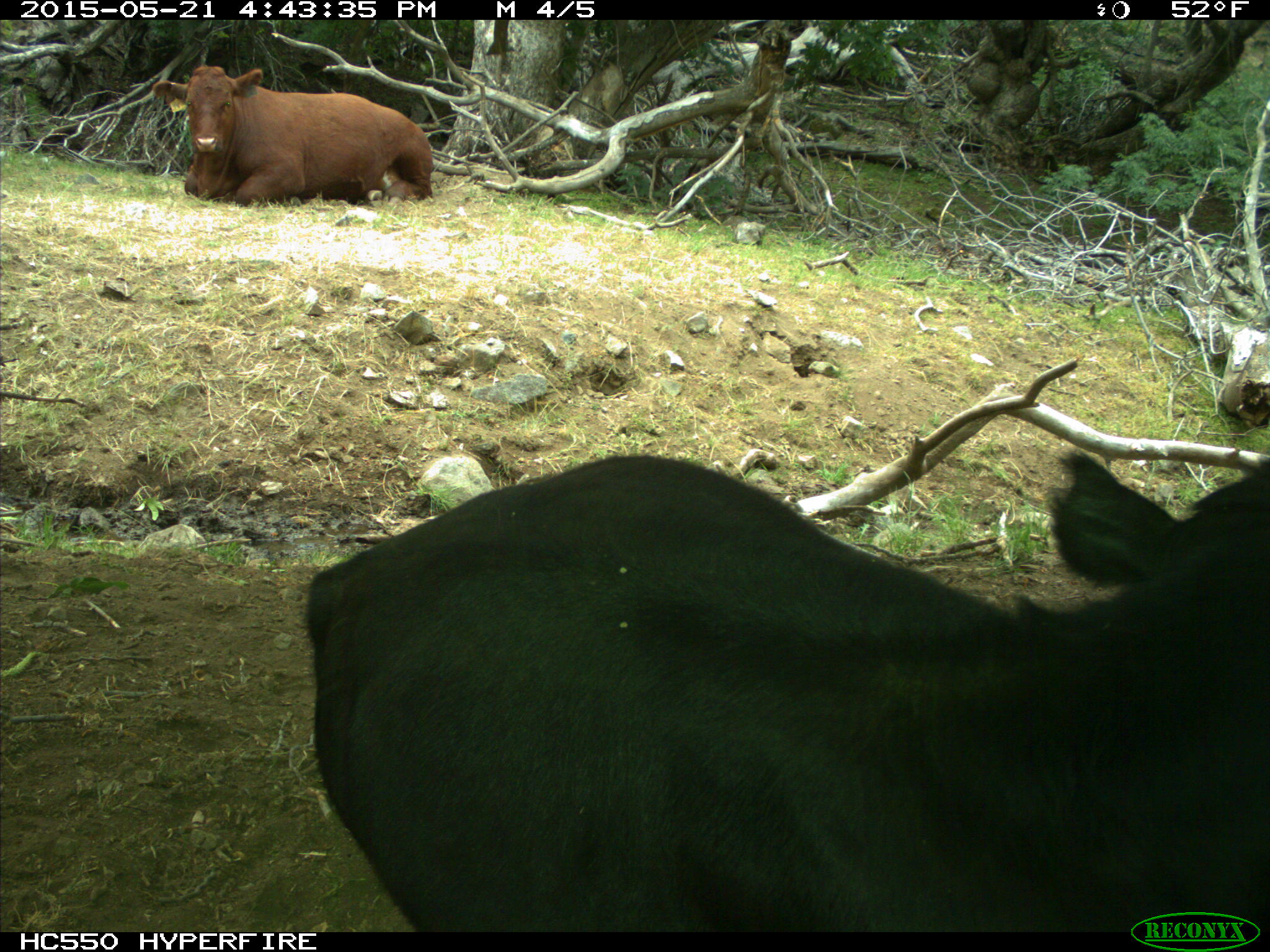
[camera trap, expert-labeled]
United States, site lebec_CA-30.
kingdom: Animalia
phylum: Chordata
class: Mammalia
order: Artiodactyla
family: Bovidae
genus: Bos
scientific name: Bos taurus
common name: domestic cow